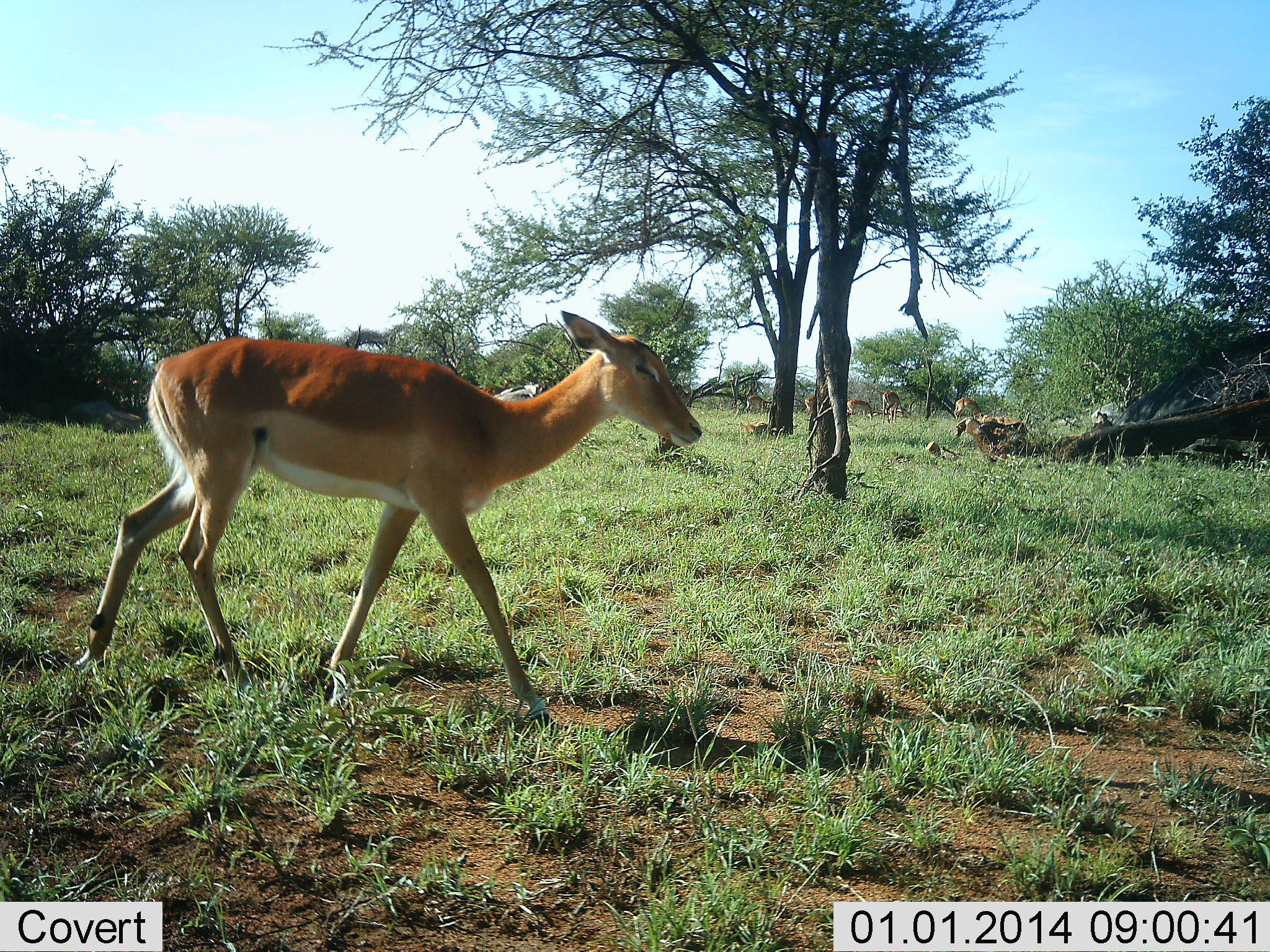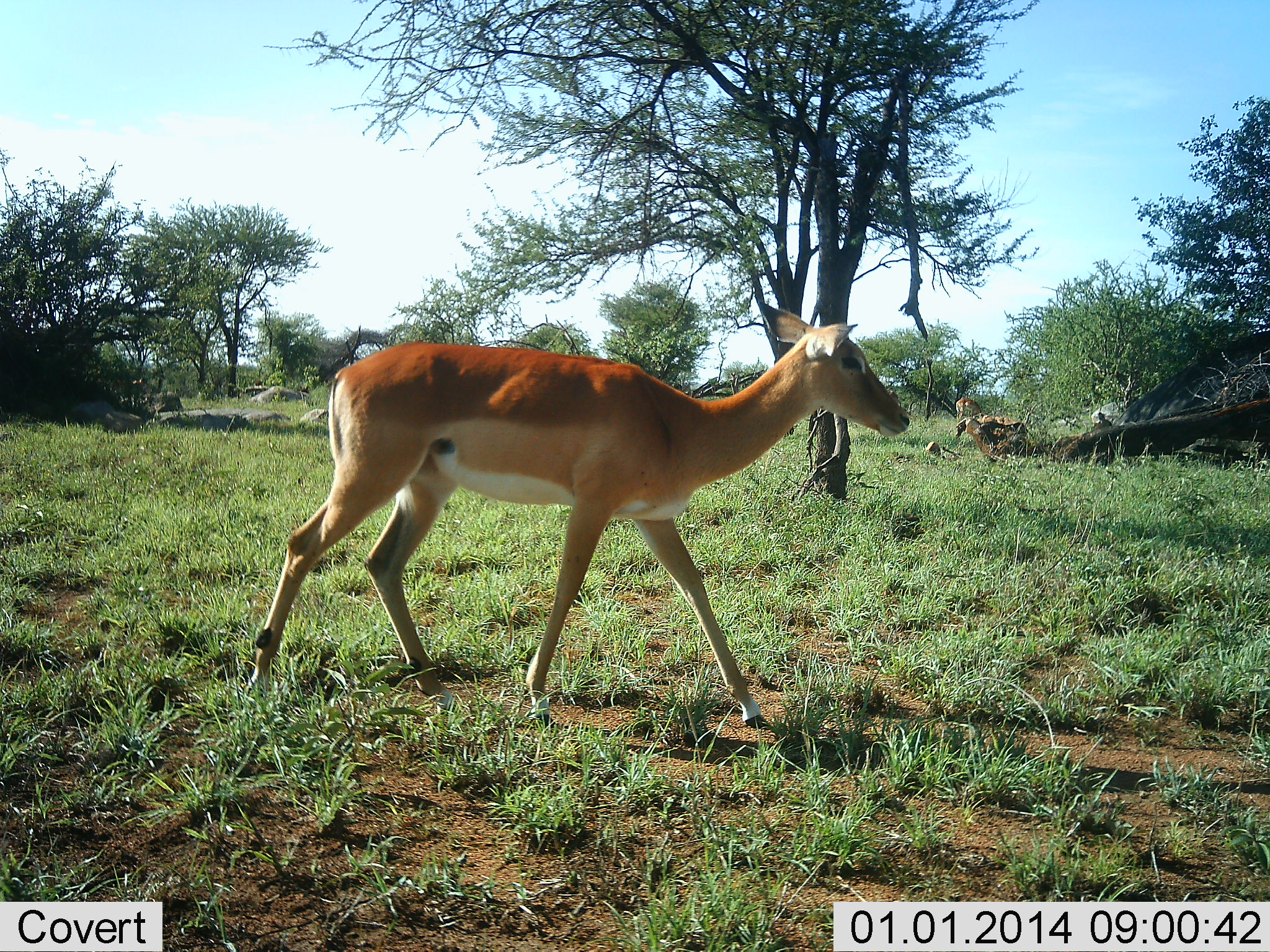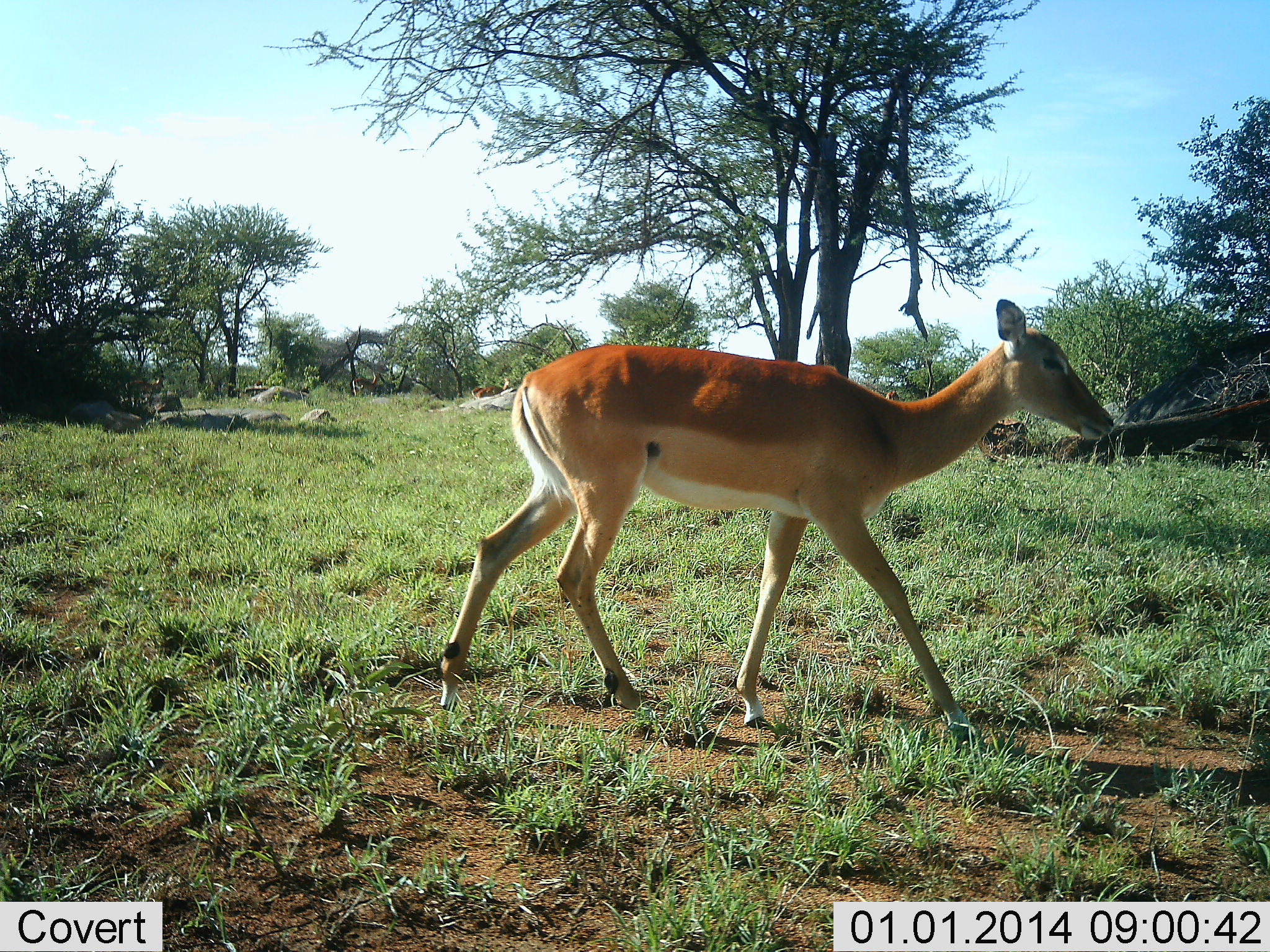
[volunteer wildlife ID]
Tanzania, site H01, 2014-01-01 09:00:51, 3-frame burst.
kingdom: Animalia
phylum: Chordata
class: Mammalia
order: Artiodactyla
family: Bovidae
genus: Aepyceros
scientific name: Aepyceros melampus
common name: impala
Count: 5.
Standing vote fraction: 50%.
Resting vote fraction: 0%.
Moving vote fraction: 100%.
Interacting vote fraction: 0%.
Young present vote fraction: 0%.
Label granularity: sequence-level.